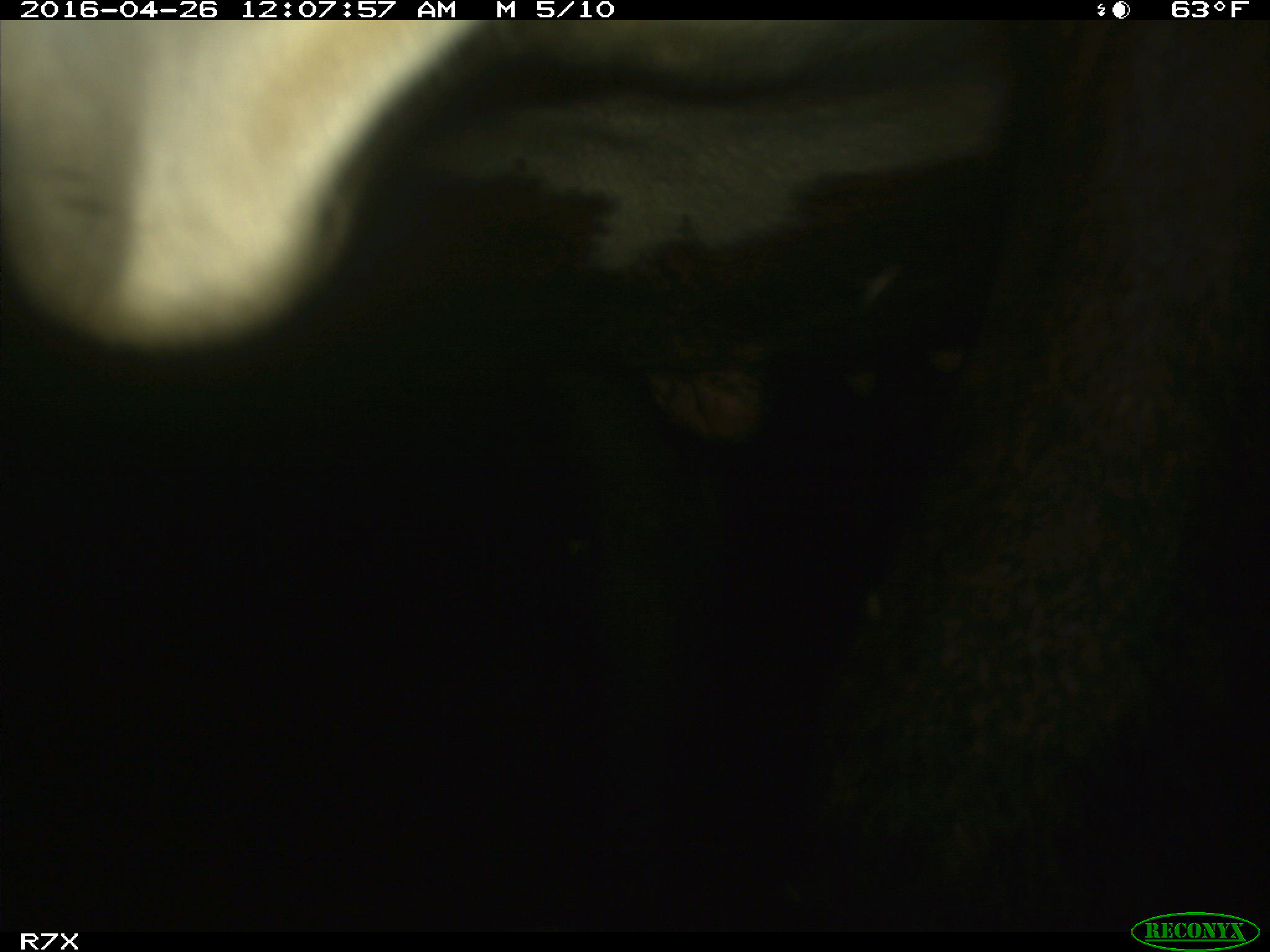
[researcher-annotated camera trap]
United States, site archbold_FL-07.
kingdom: Animalia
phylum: Chordata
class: Mammalia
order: Artiodactyla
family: Bovidae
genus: Bos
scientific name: Bos taurus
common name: domestic cow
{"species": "Bos taurus (domestic cow)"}